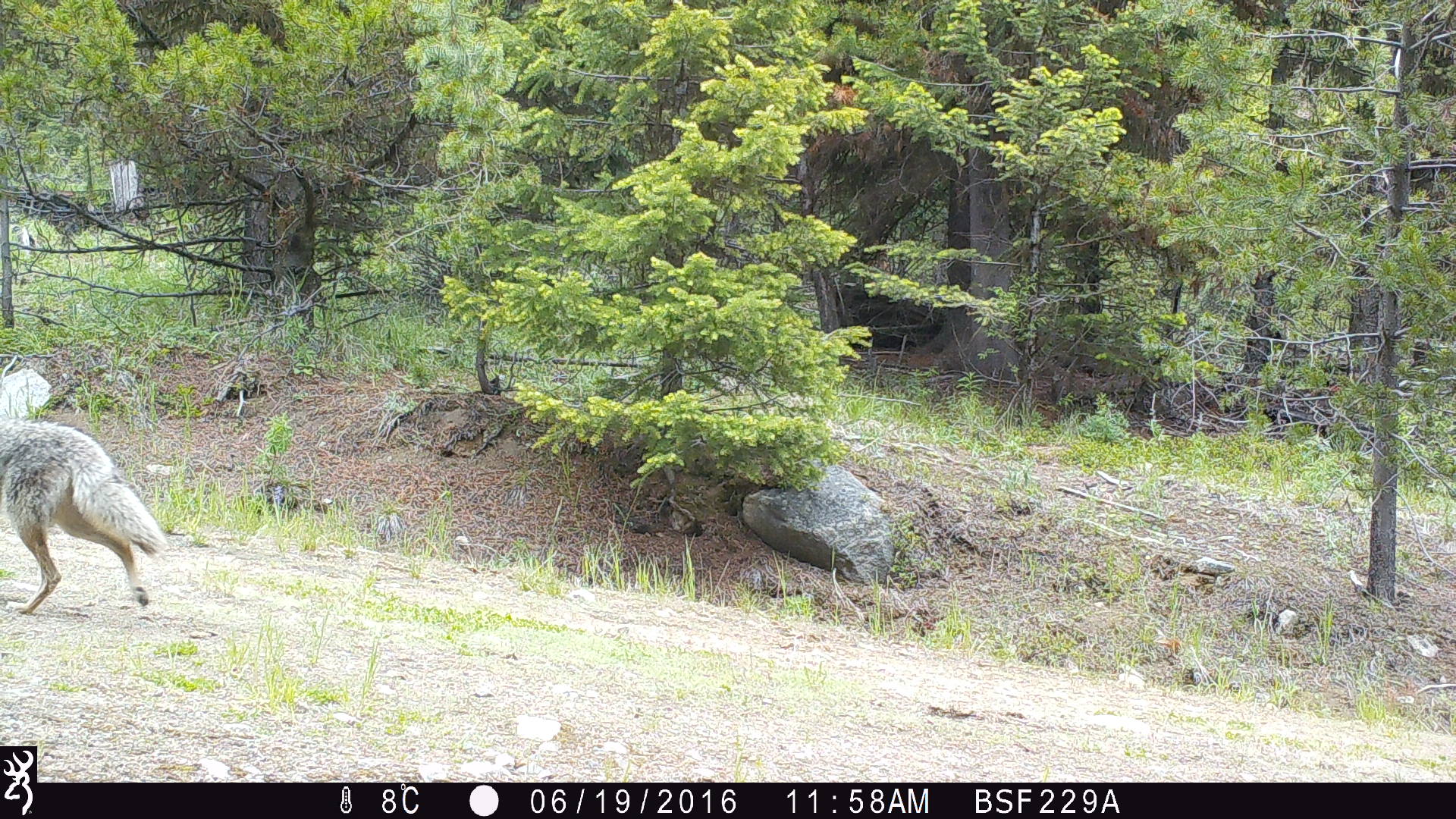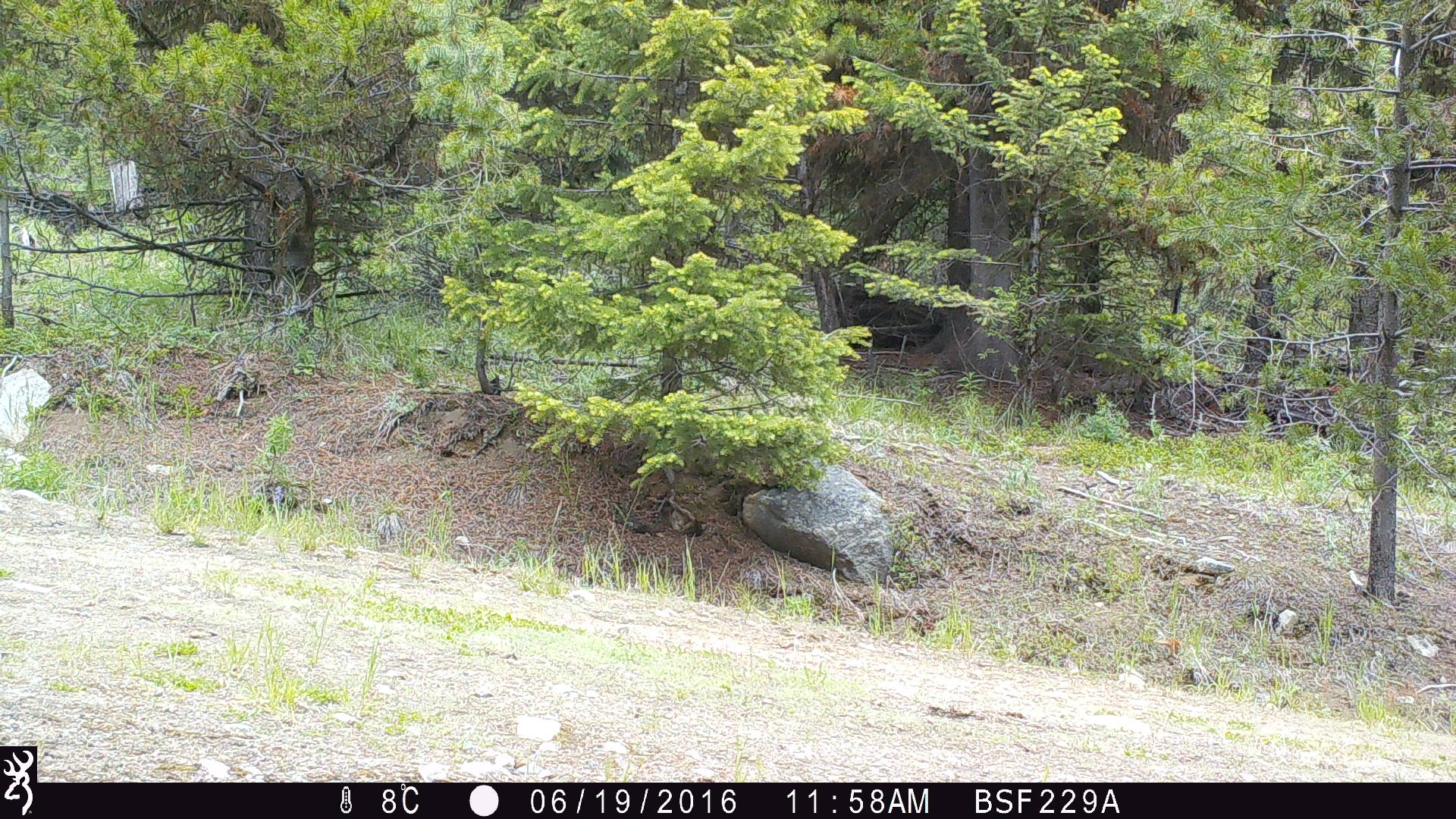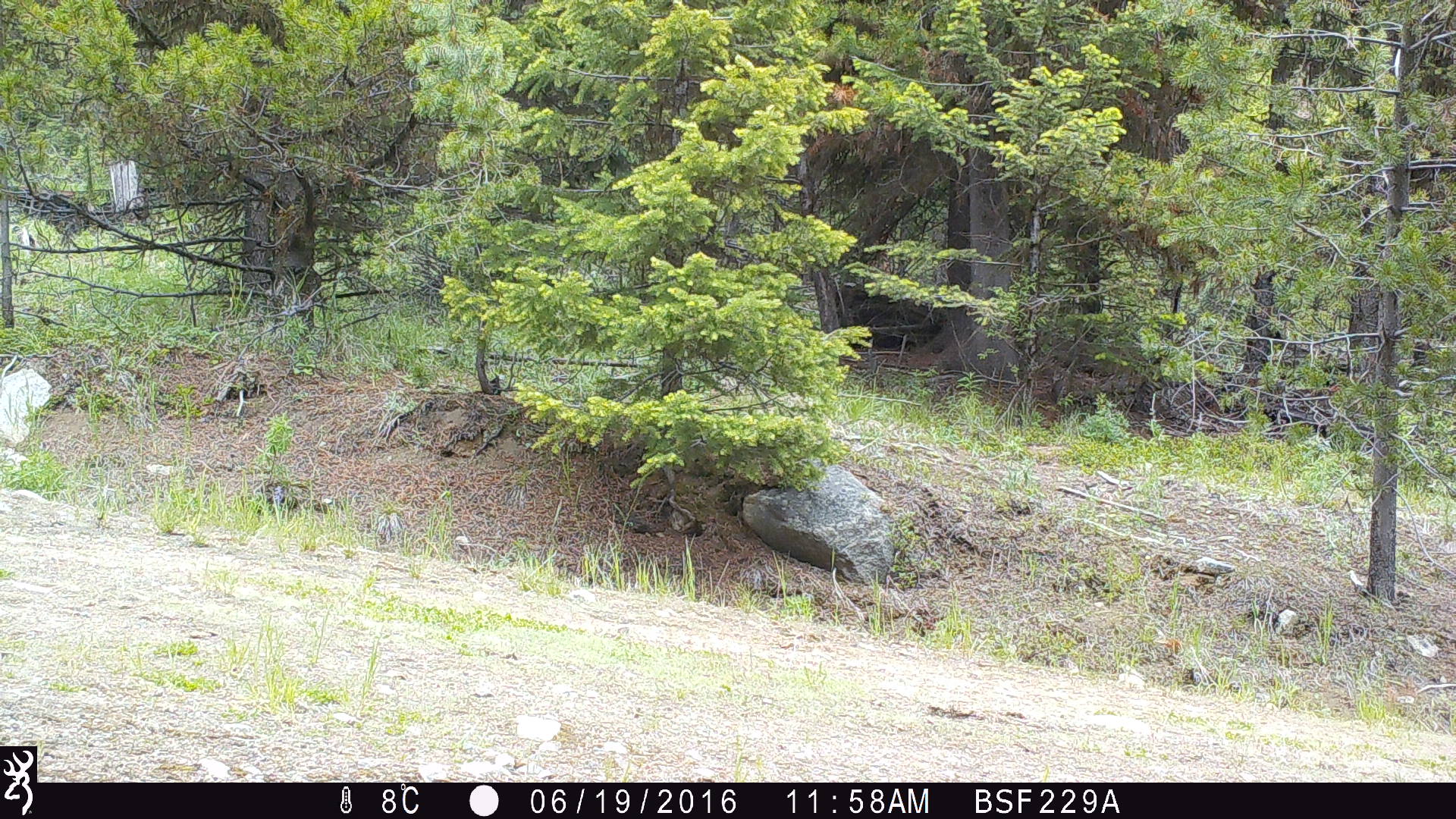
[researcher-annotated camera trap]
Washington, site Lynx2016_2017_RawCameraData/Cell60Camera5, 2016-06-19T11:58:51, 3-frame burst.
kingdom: Animalia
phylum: Chordata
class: Mammalia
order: Carnivora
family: Canidae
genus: Canis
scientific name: Canis latrans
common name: coyote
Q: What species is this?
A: Canis latrans (coyote).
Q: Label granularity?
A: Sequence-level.